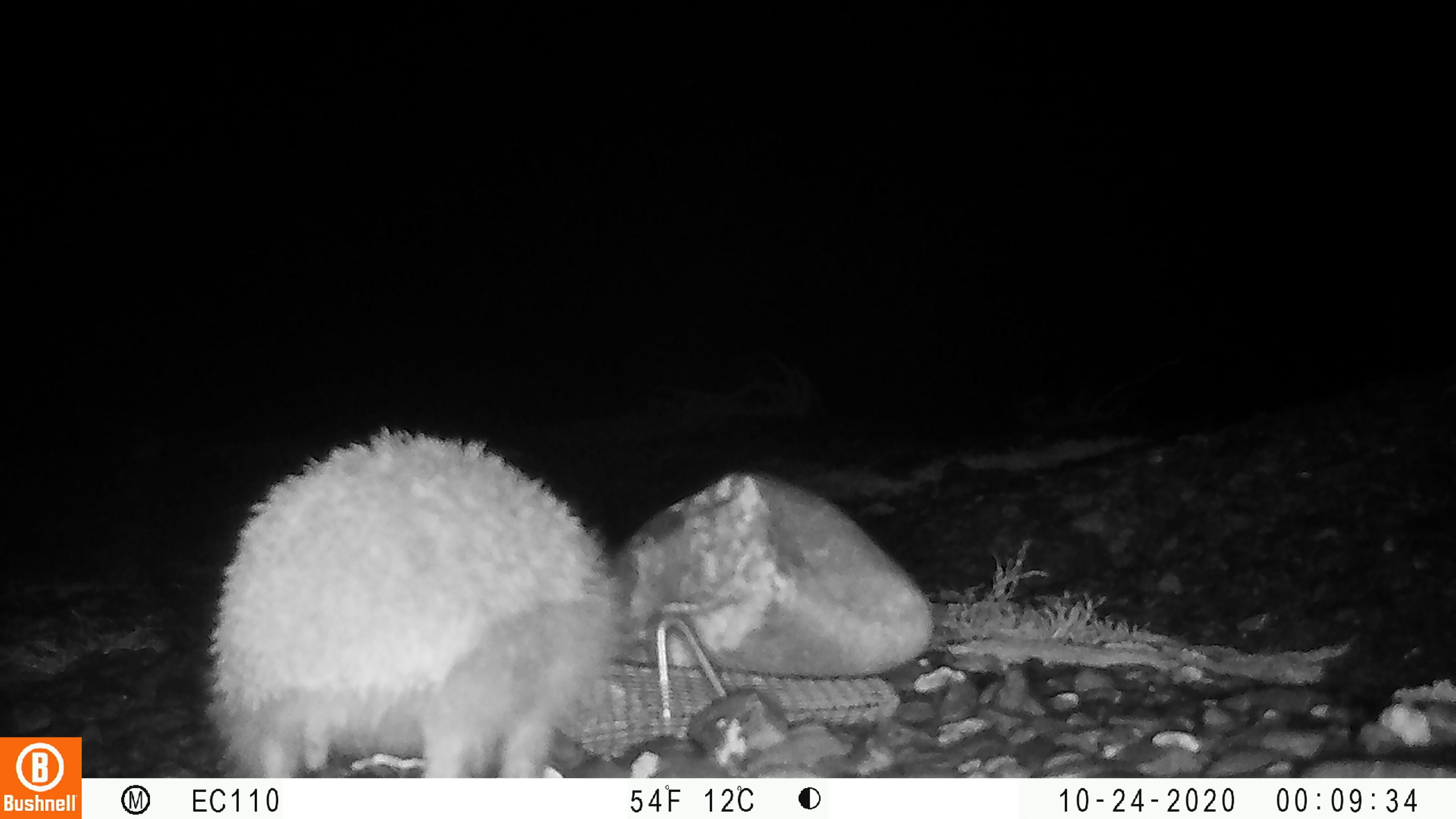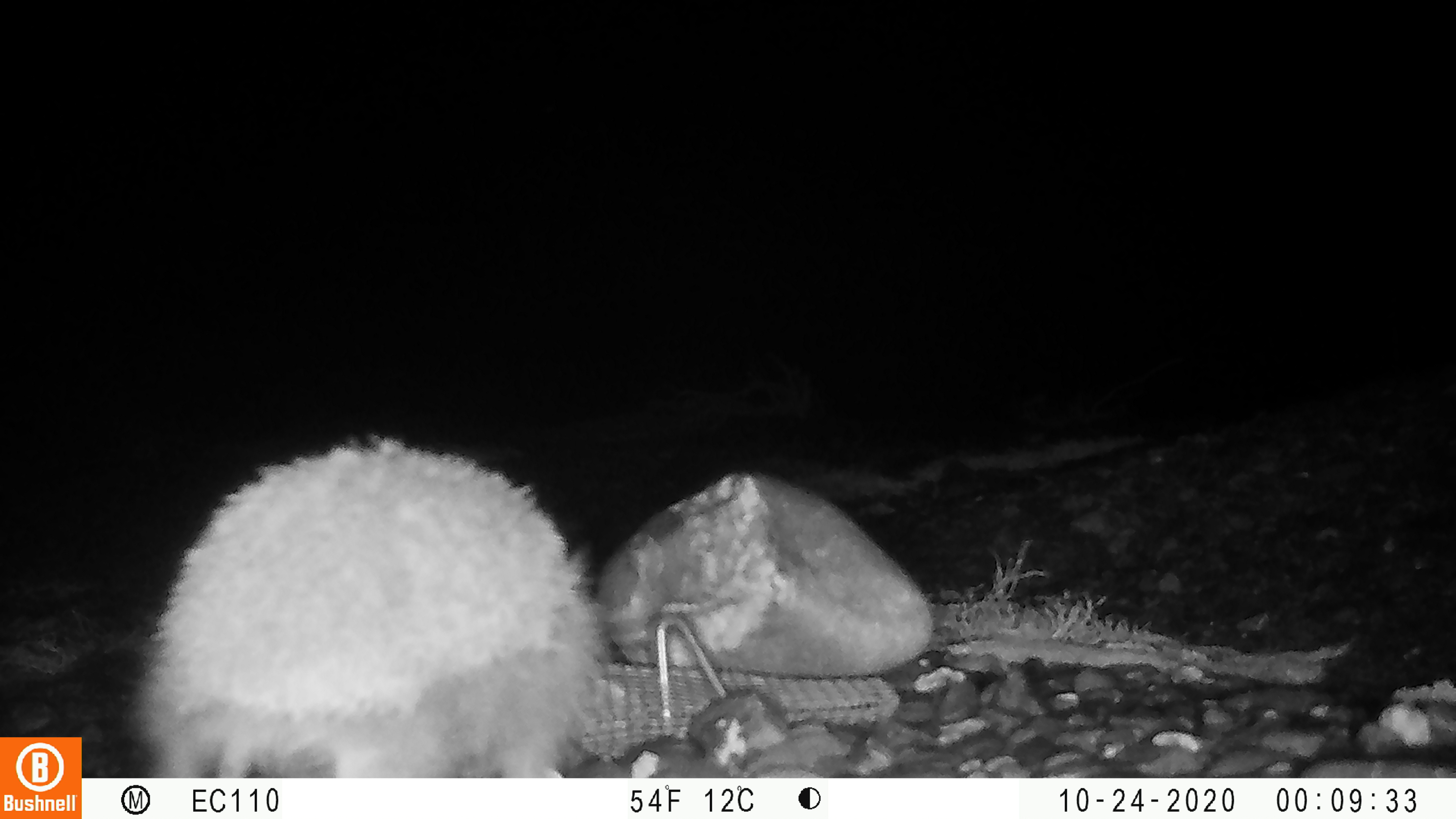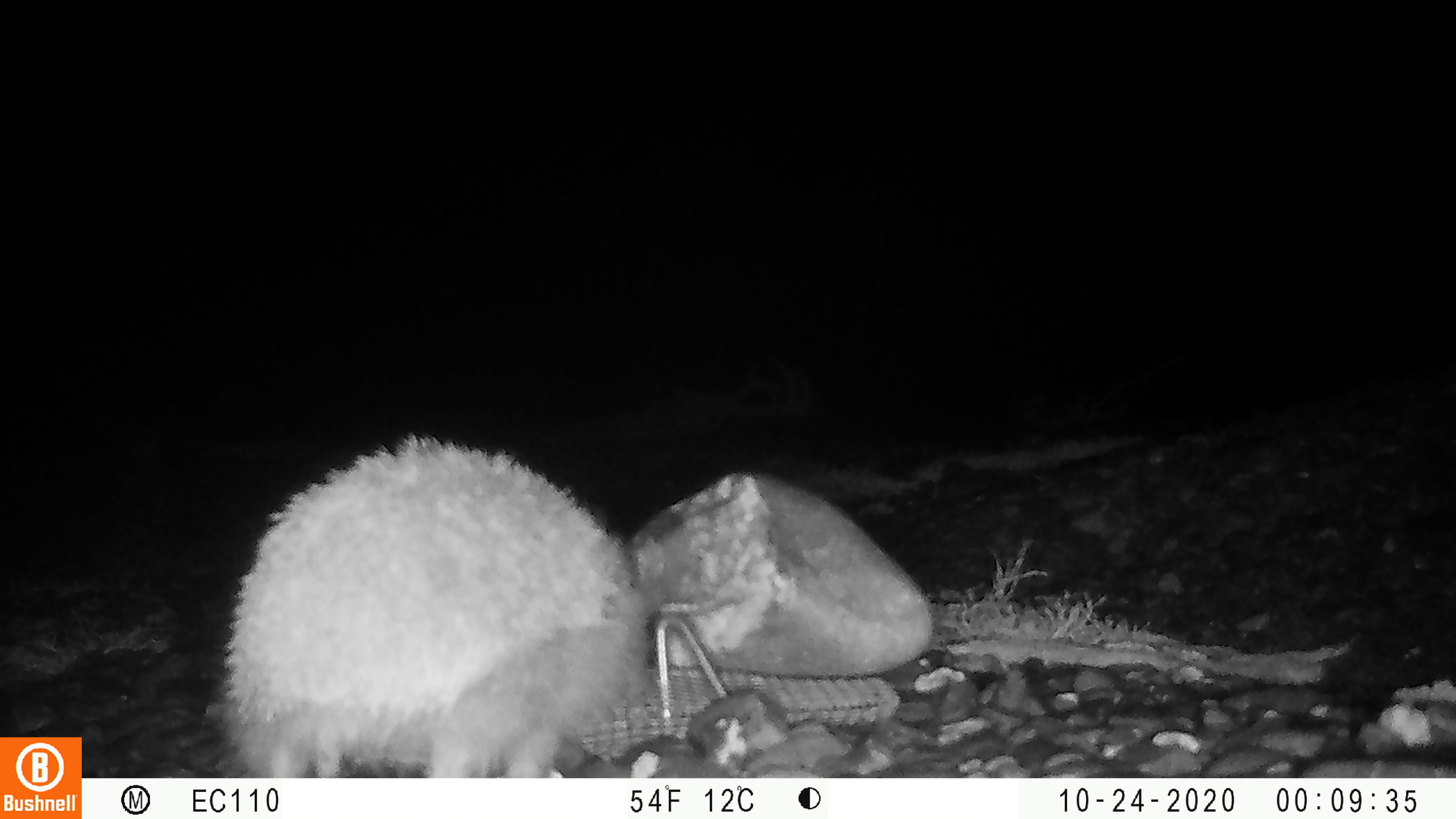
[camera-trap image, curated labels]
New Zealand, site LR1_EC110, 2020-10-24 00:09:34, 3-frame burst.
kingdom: Animalia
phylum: Chordata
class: Mammalia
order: Eulipotyphla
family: Erinaceidae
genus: Erinaceus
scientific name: Erinaceus europaeus europaeus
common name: european hedgehog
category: hedgehog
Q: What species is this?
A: Hedgehog (european hedgehog) (Erinaceus europaeus europaeus).